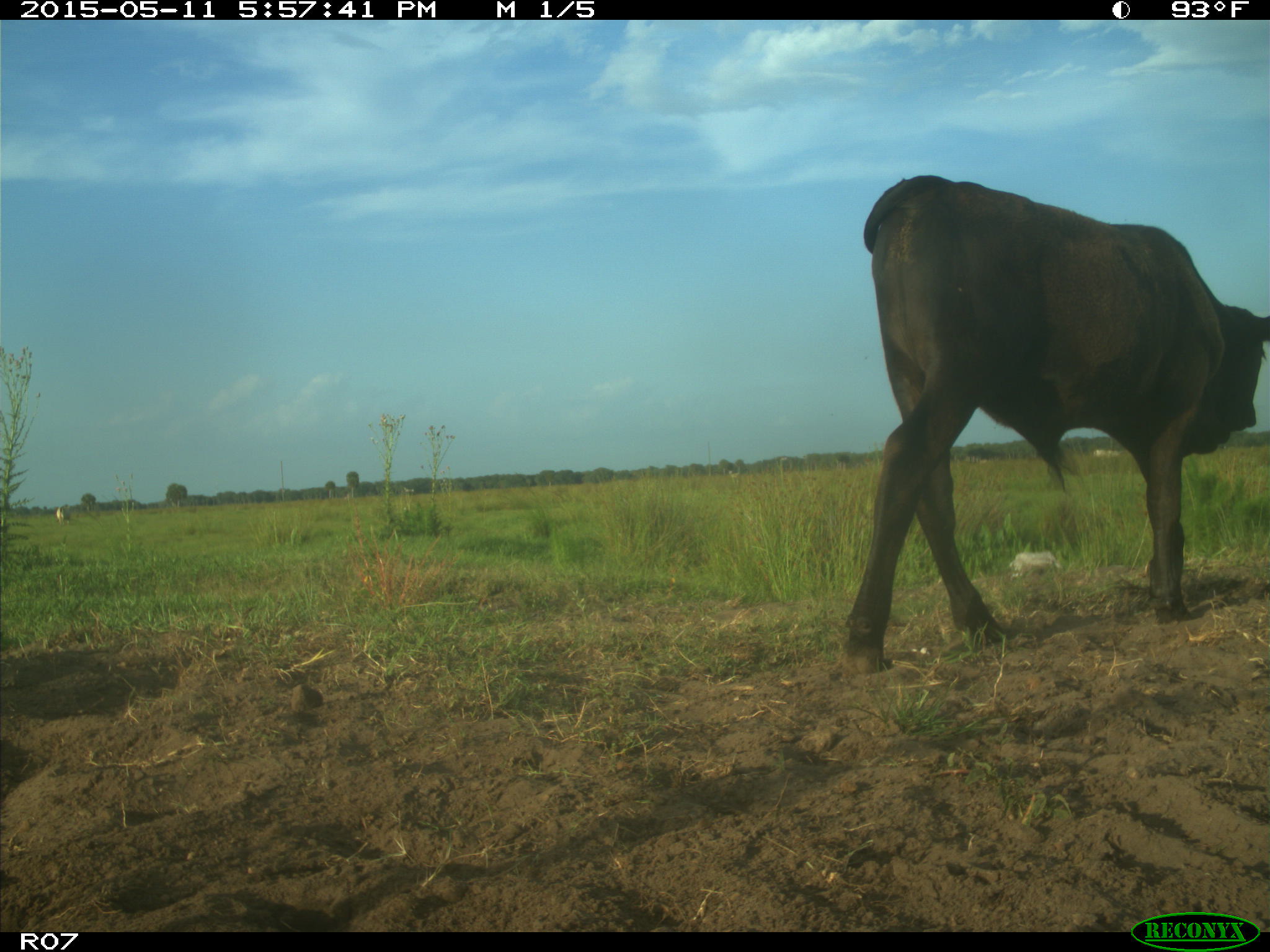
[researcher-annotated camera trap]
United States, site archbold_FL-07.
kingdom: Animalia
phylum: Chordata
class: Mammalia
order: Artiodactyla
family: Bovidae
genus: Bos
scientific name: Bos taurus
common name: domestic cow